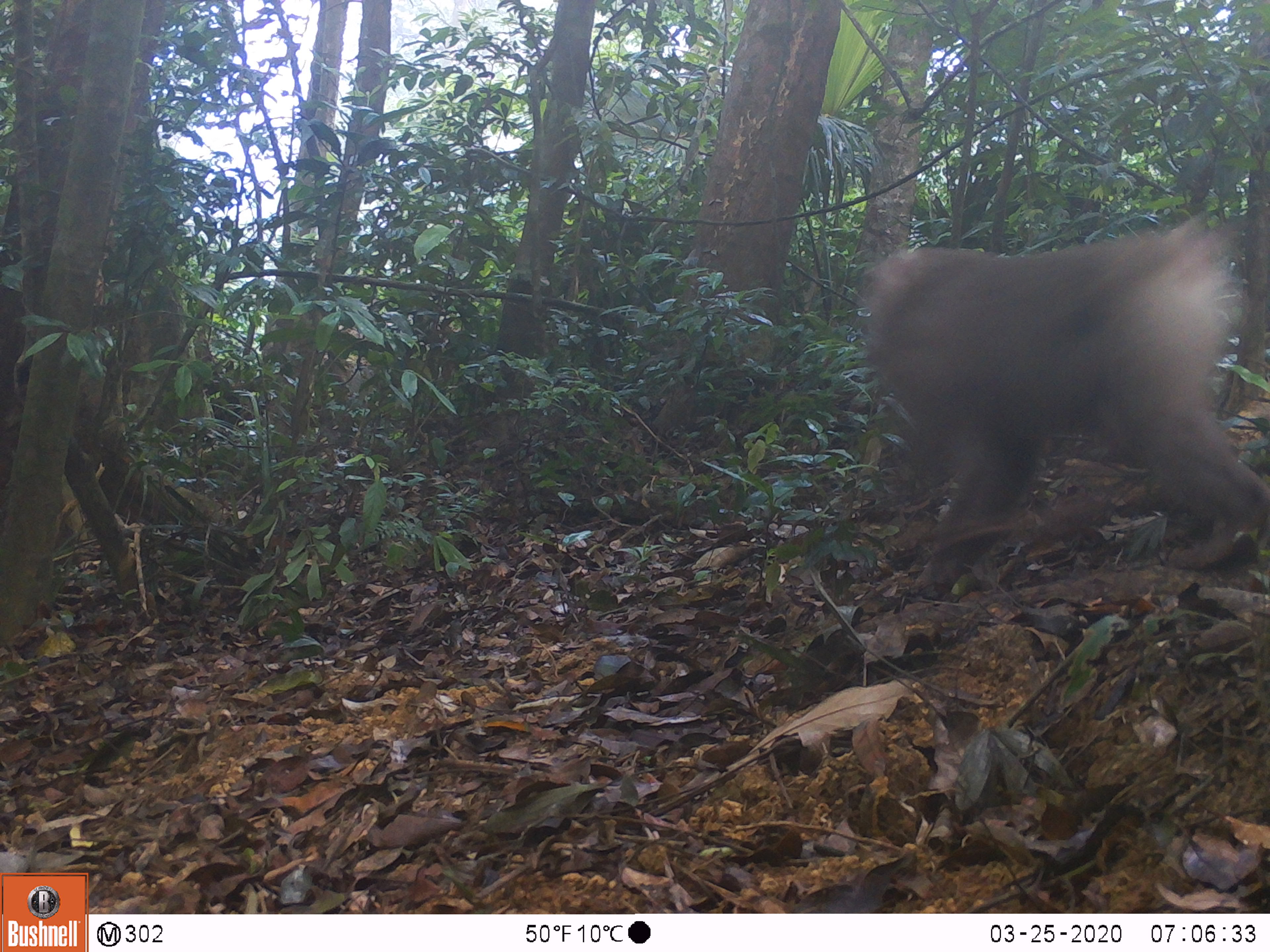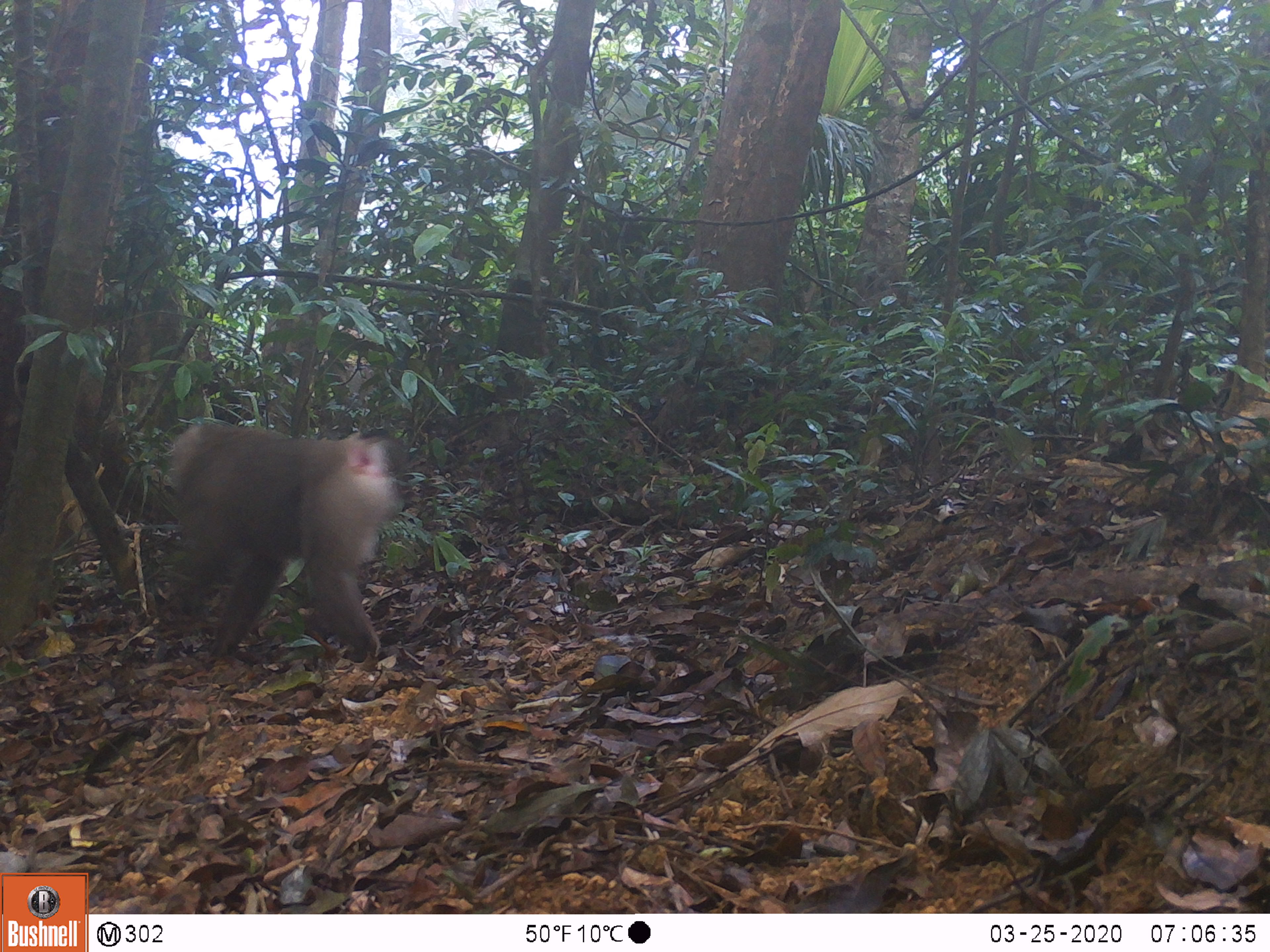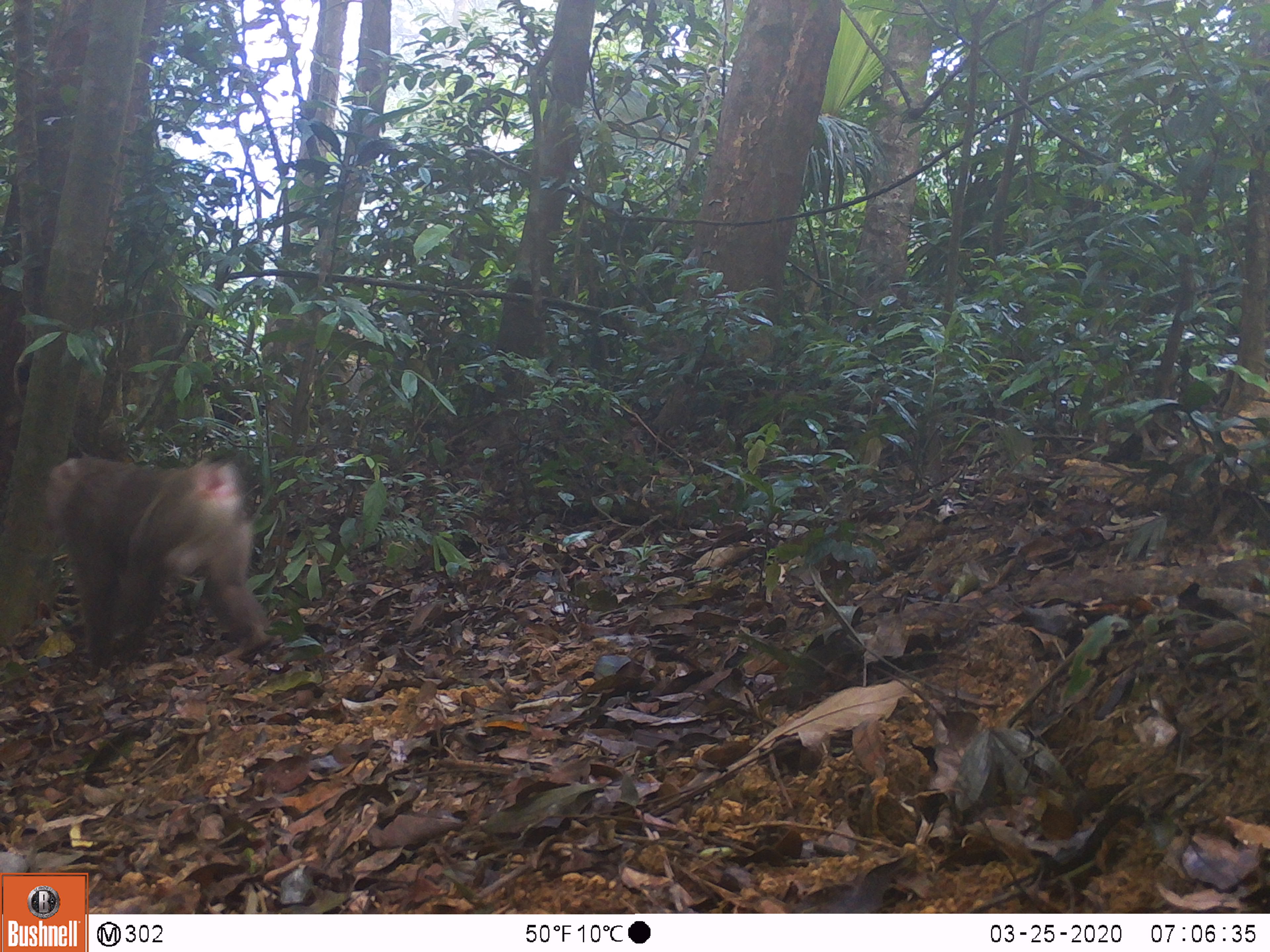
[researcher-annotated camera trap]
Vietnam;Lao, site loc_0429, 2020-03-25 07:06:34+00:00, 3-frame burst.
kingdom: Animalia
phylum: Chordata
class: Mammalia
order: Primates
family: Cercopithecidae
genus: Macaca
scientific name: Macaca nemestrina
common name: pig-tailed macaque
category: pig tailed macaque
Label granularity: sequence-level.